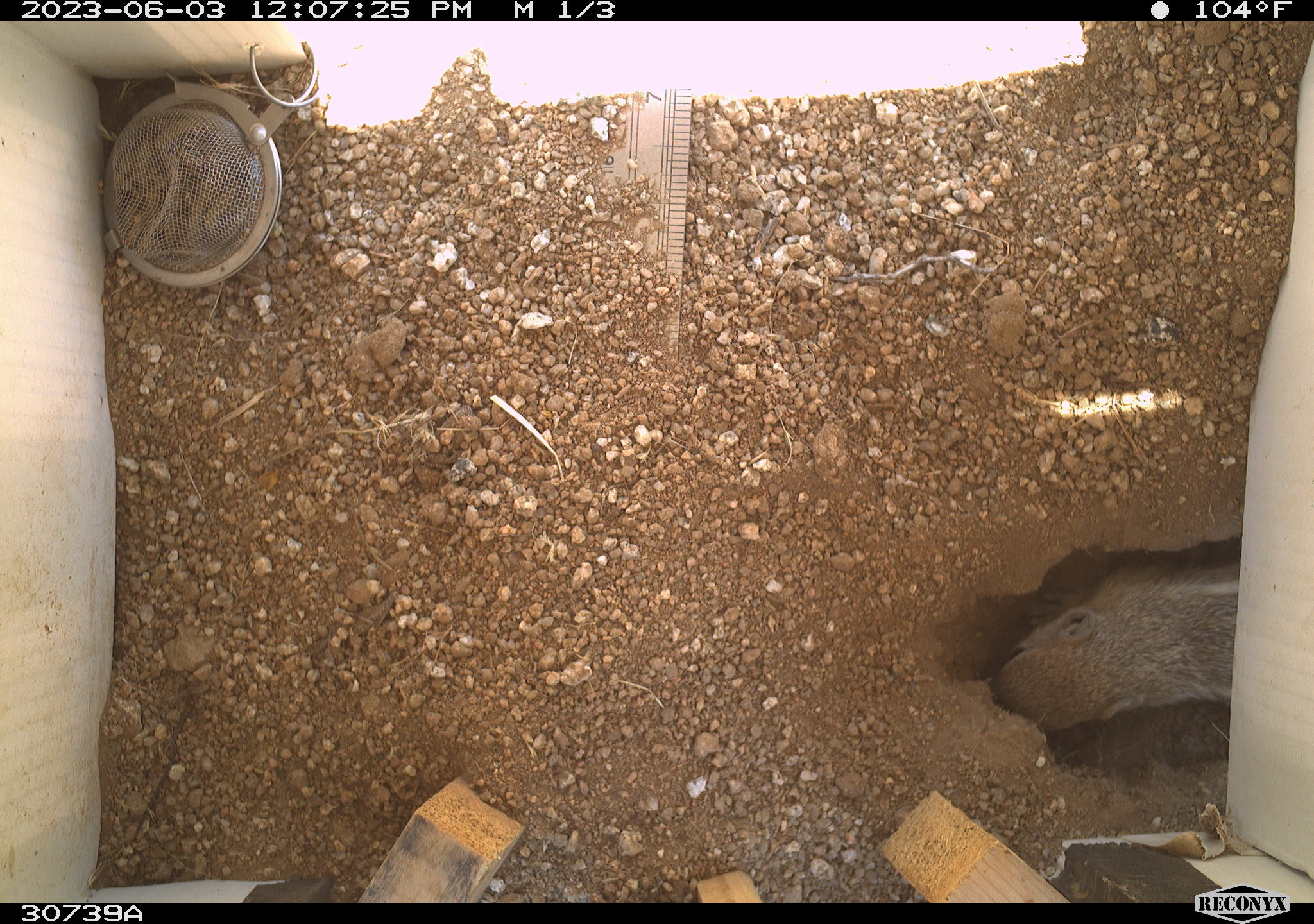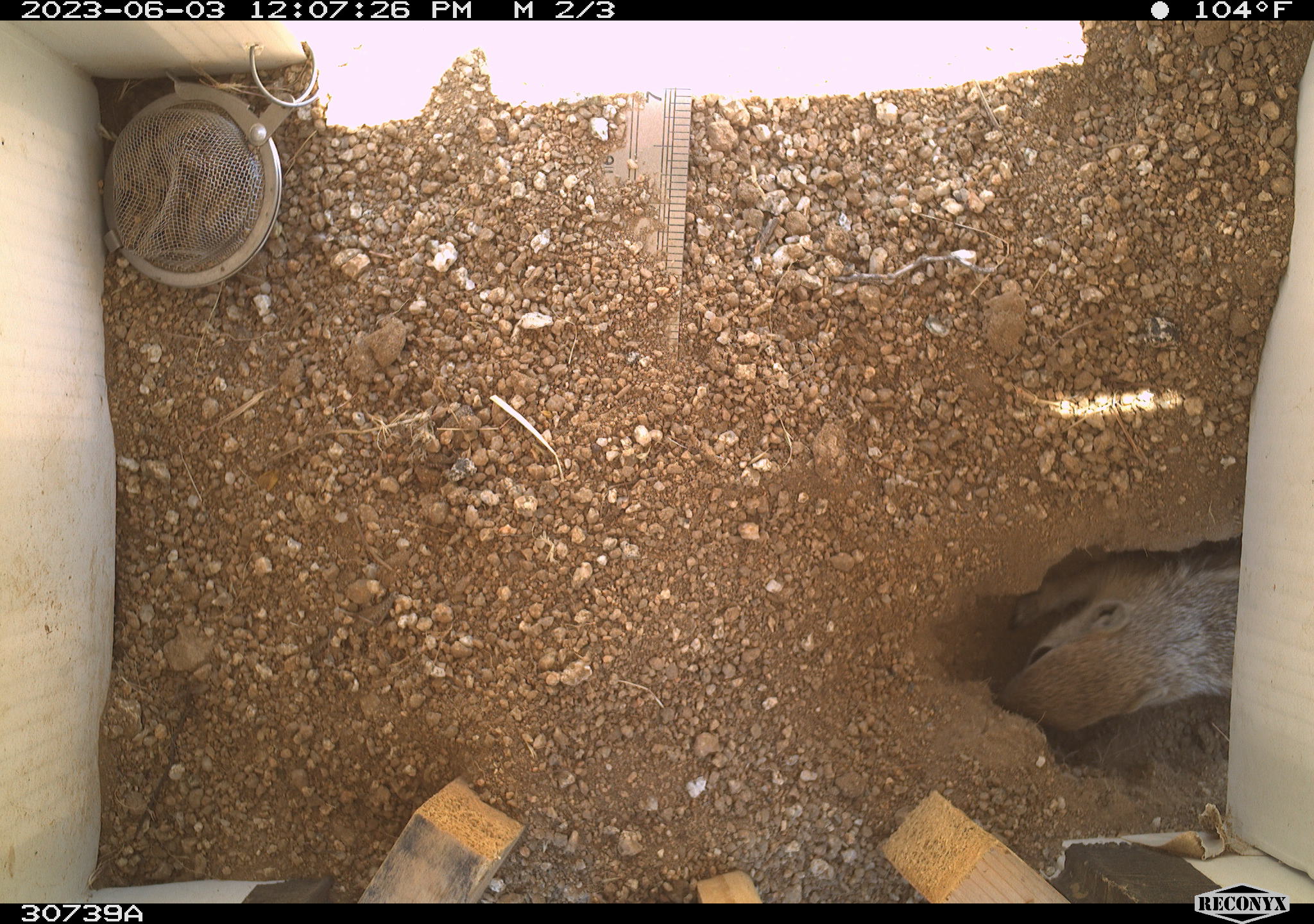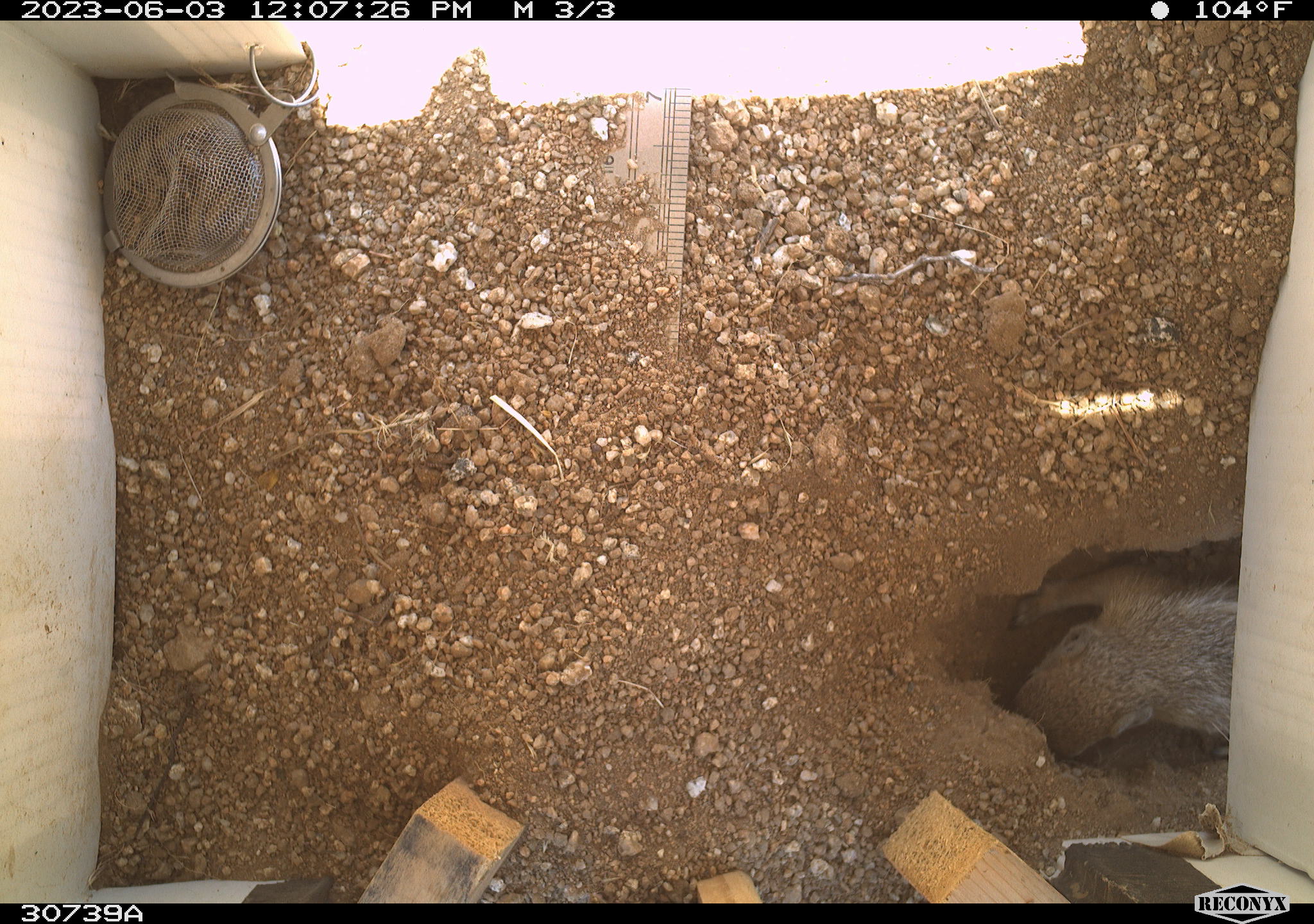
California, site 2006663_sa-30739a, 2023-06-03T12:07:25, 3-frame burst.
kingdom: Animalia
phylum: Chordata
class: Mammalia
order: Rodentia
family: Sciuridae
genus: Ammospermophilus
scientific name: Ammospermophilus leucurus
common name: white-tailed antelope squirrel